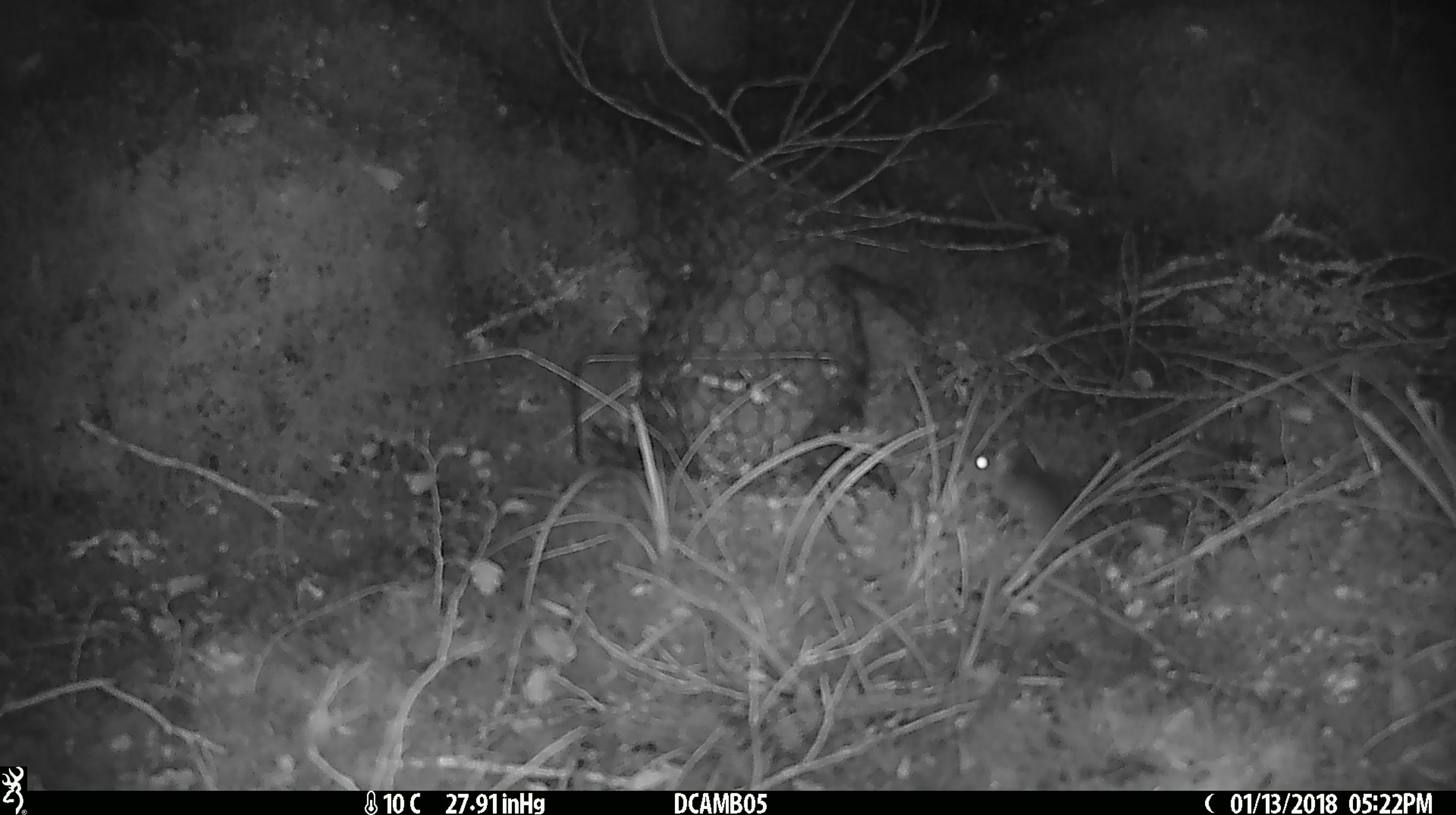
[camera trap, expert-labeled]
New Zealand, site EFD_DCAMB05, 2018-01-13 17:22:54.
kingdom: Animalia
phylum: Chordata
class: Mammalia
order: Rodentia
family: Muridae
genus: Mus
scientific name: Mus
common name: mouse